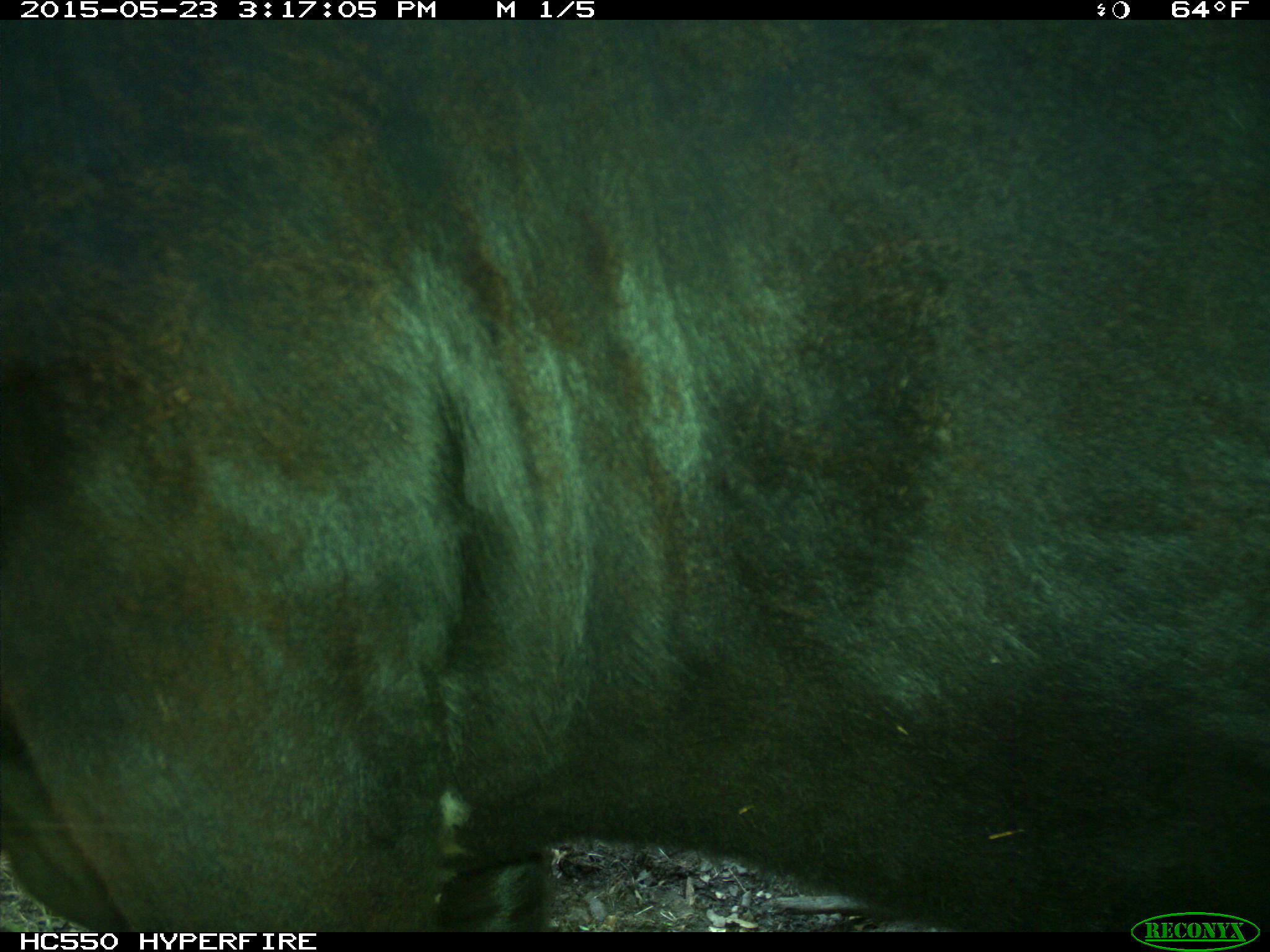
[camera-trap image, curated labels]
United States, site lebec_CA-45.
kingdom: Animalia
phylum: Chordata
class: Mammalia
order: Artiodactyla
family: Bovidae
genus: Bos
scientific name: Bos taurus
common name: domestic cow